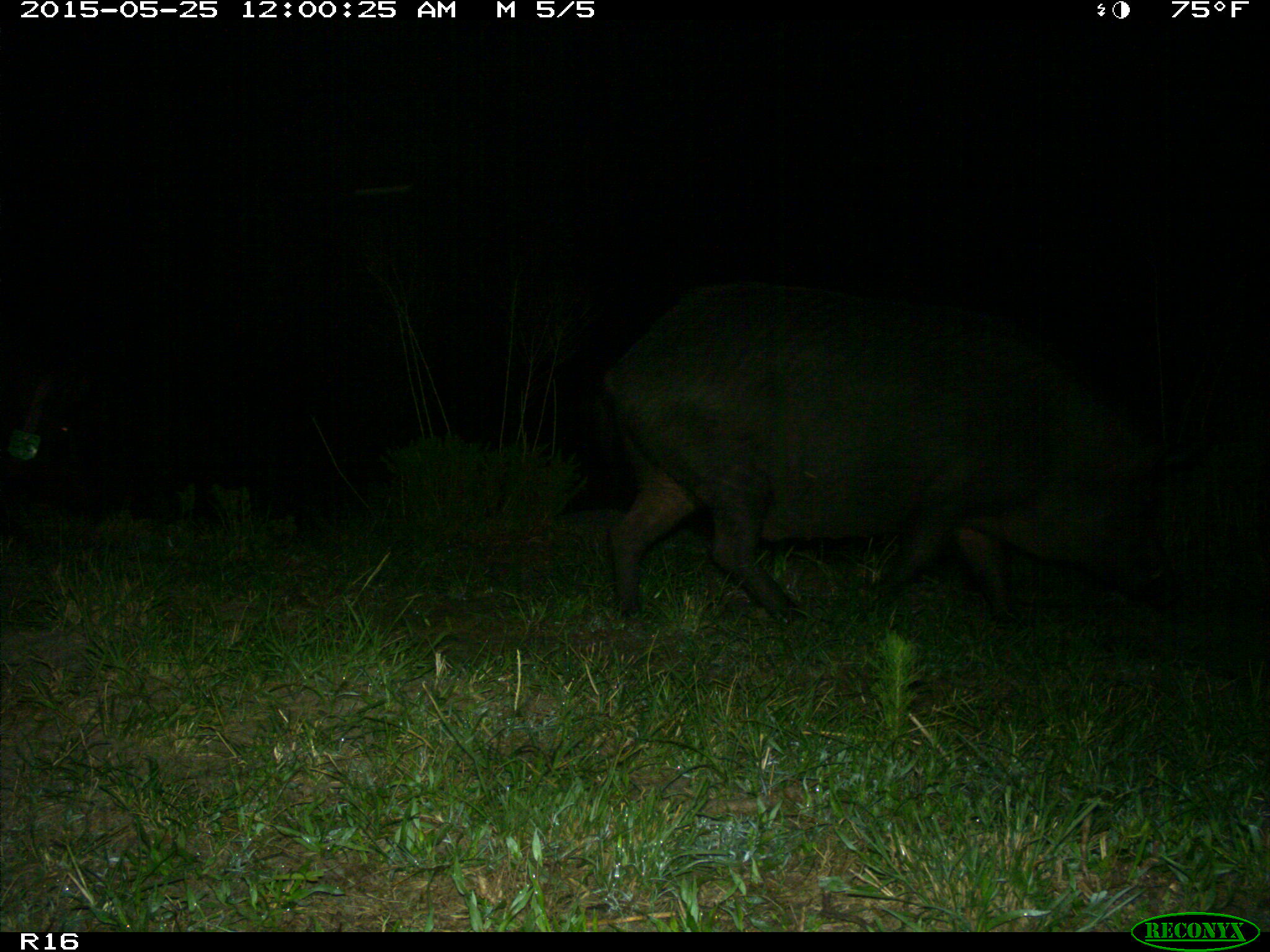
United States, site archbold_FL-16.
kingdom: Animalia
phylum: Chordata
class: Mammalia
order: Artiodactyla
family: Suidae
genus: Sus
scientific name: Sus scrofa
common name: wild boar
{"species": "Sus scrofa (wild boar)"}